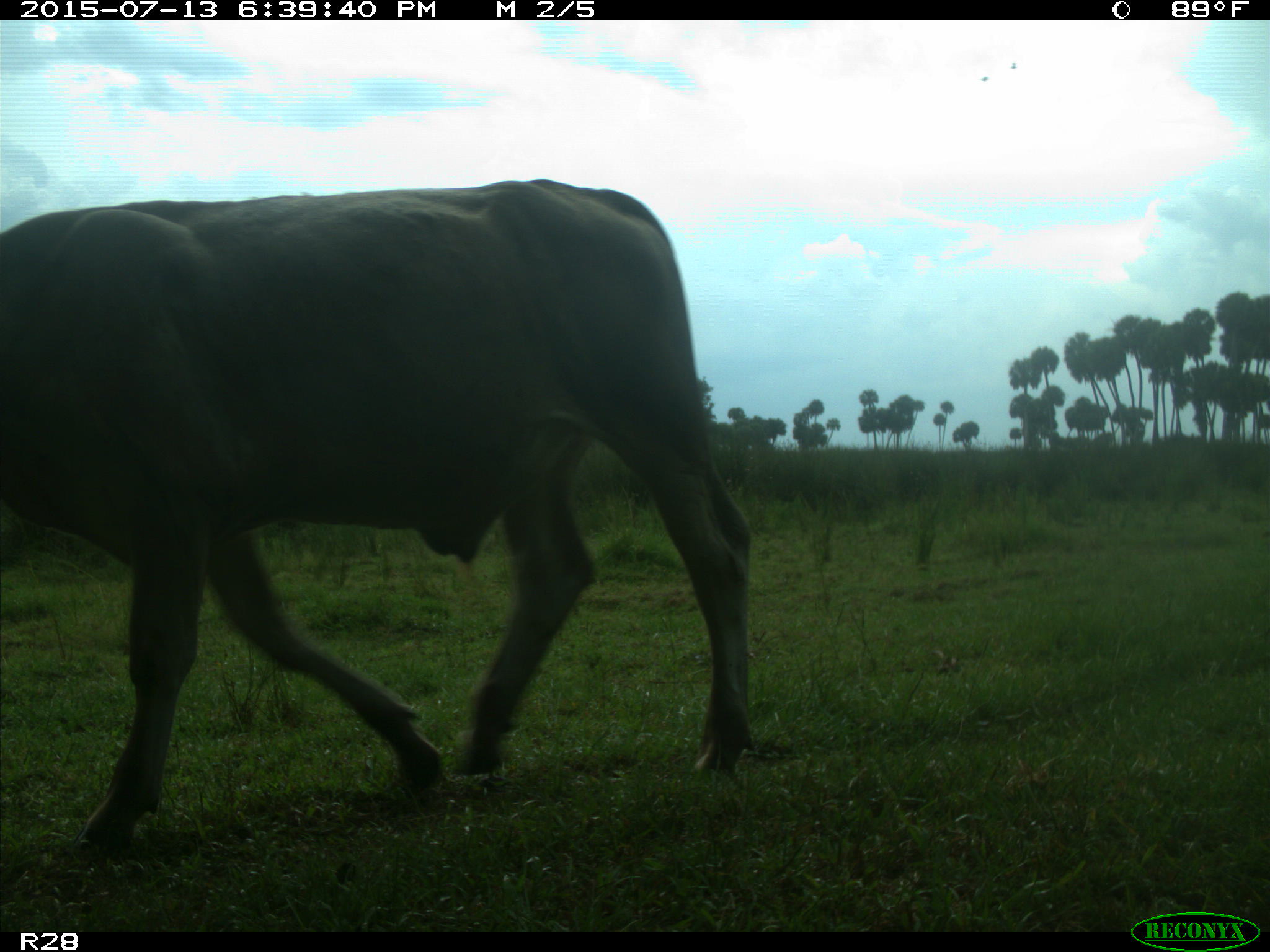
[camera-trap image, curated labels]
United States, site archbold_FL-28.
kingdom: Animalia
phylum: Chordata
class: Mammalia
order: Artiodactyla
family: Bovidae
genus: Bos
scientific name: Bos taurus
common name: domestic cow